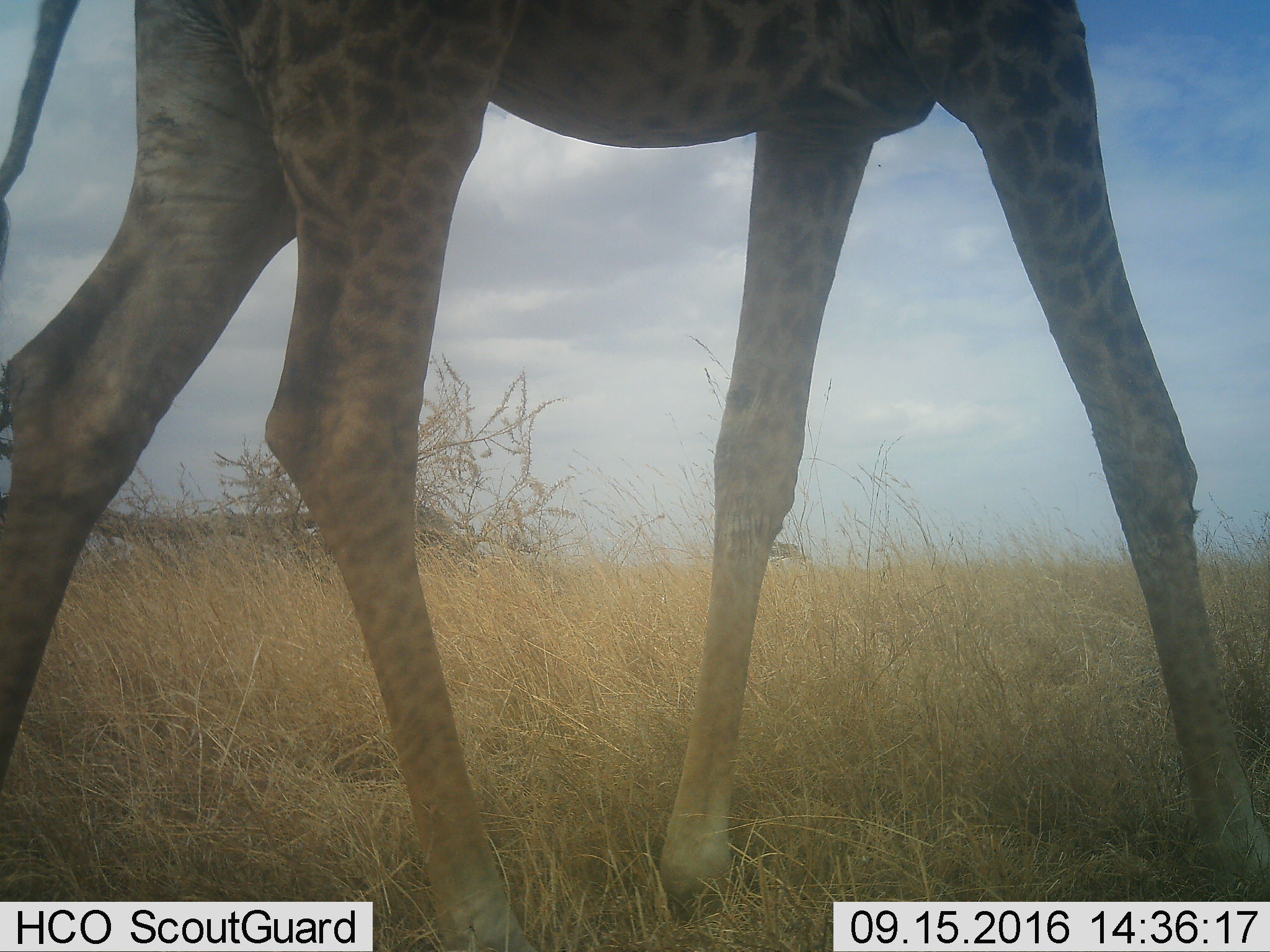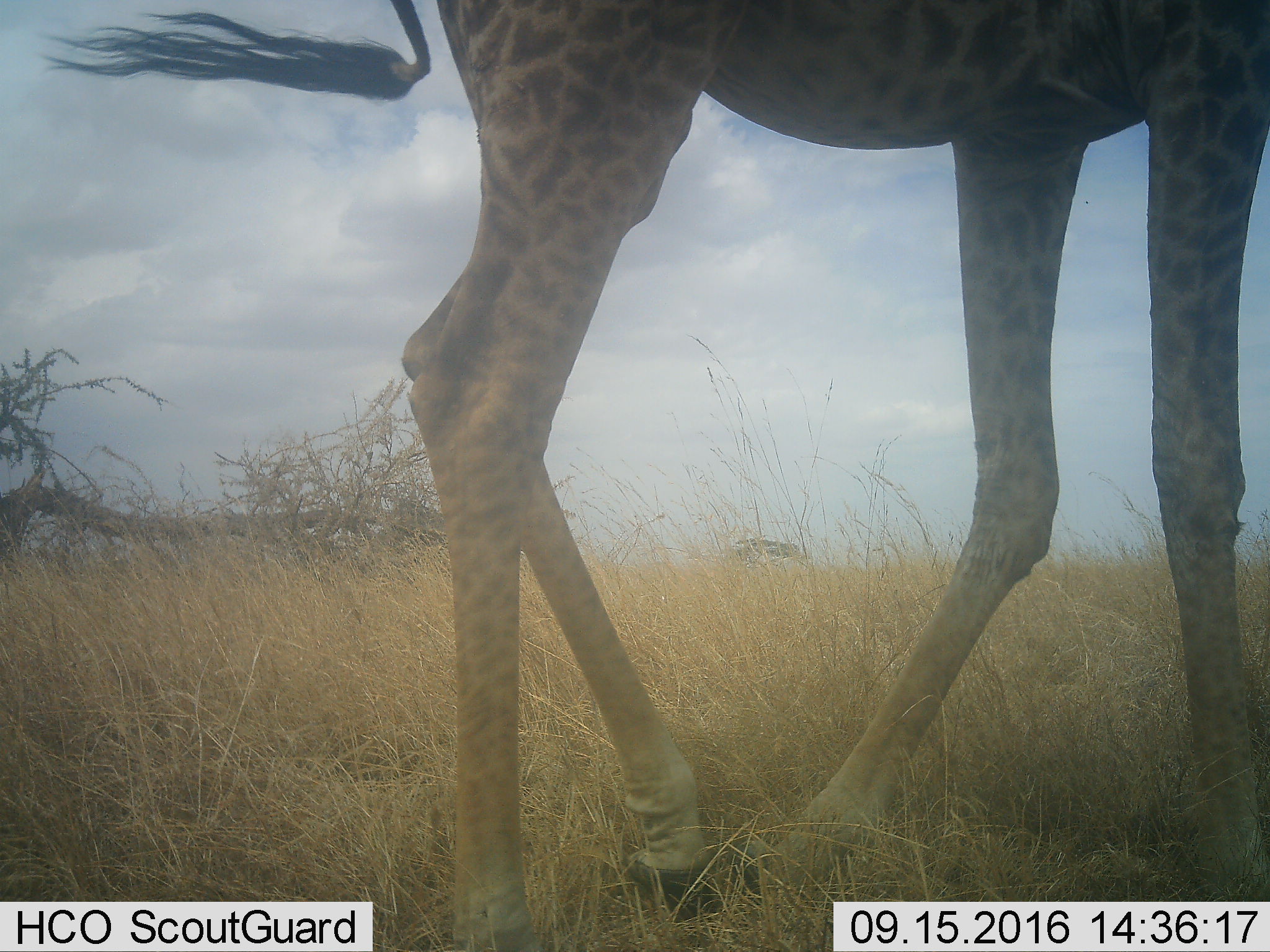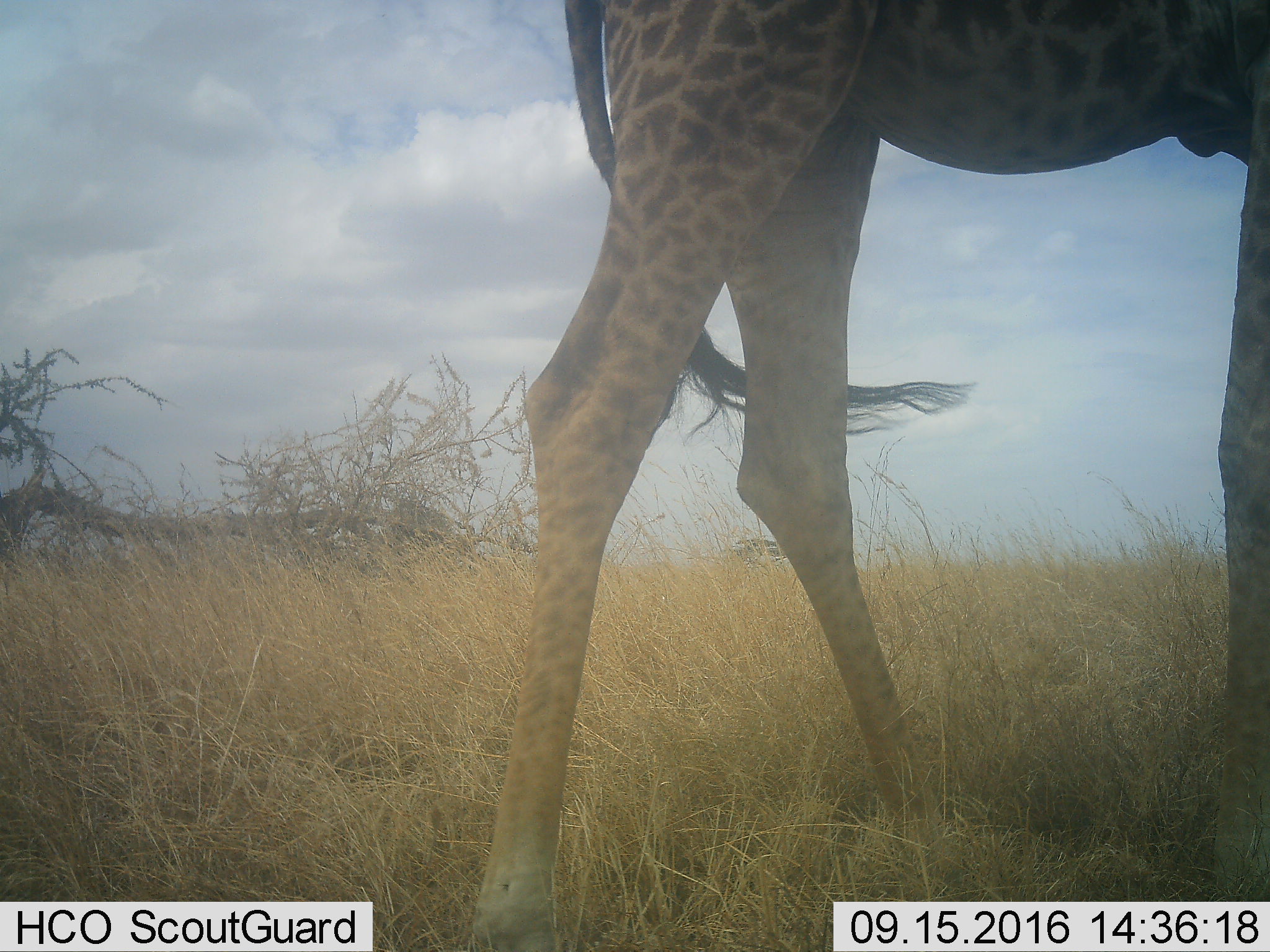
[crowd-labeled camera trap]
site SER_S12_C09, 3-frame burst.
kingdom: Animalia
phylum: Chordata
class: Mammalia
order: Artiodactyla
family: Giraffidae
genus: Giraffa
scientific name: Giraffa camelopardalis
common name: giraffe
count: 1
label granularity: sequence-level